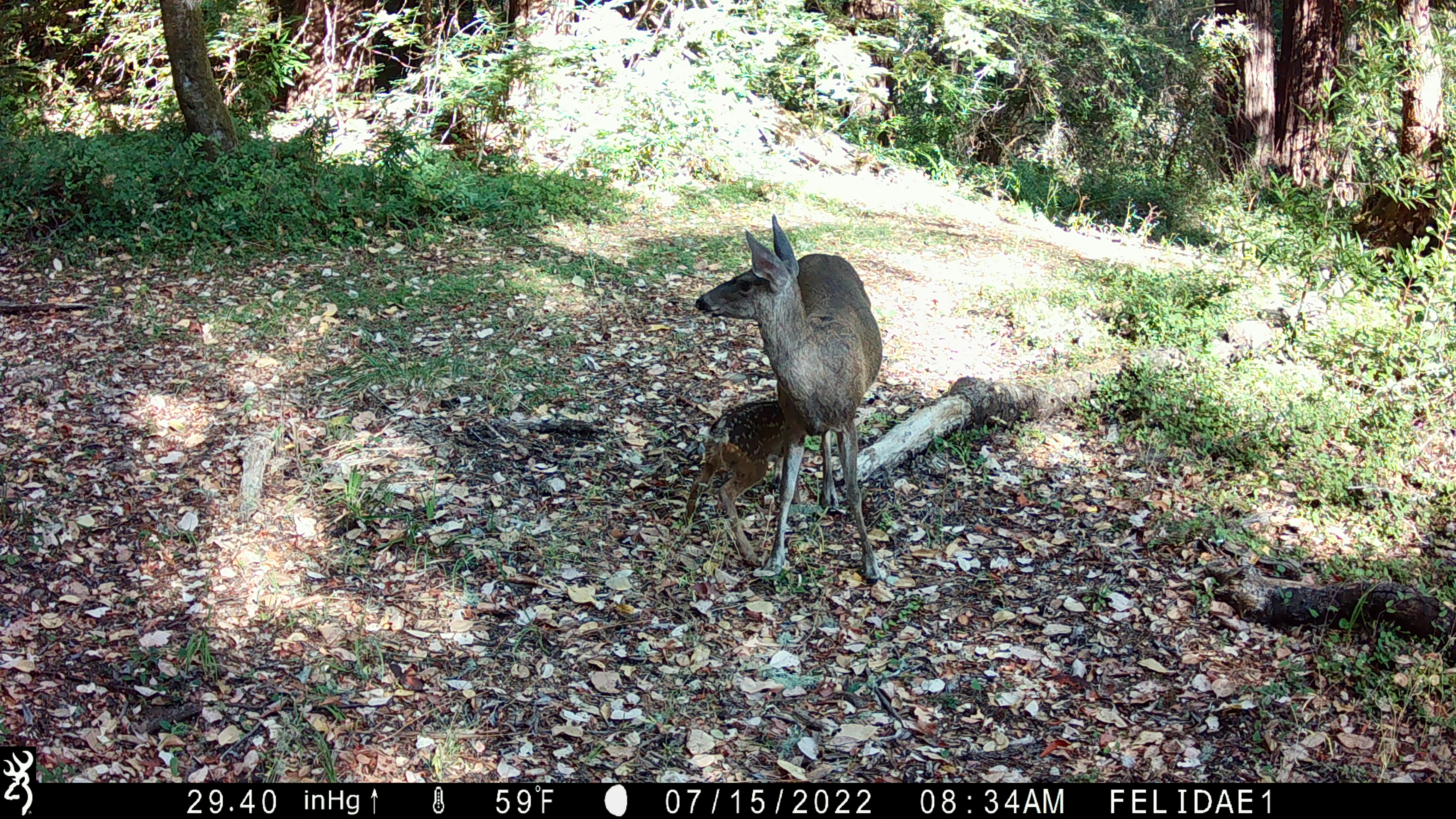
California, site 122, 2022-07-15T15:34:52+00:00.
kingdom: Animalia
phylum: Chordata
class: Mammalia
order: Artiodactyla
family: Cervidae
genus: Odocoileus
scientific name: Odocoileus hemionus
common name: mule deer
Mule deer (Odocoileus hemionus).